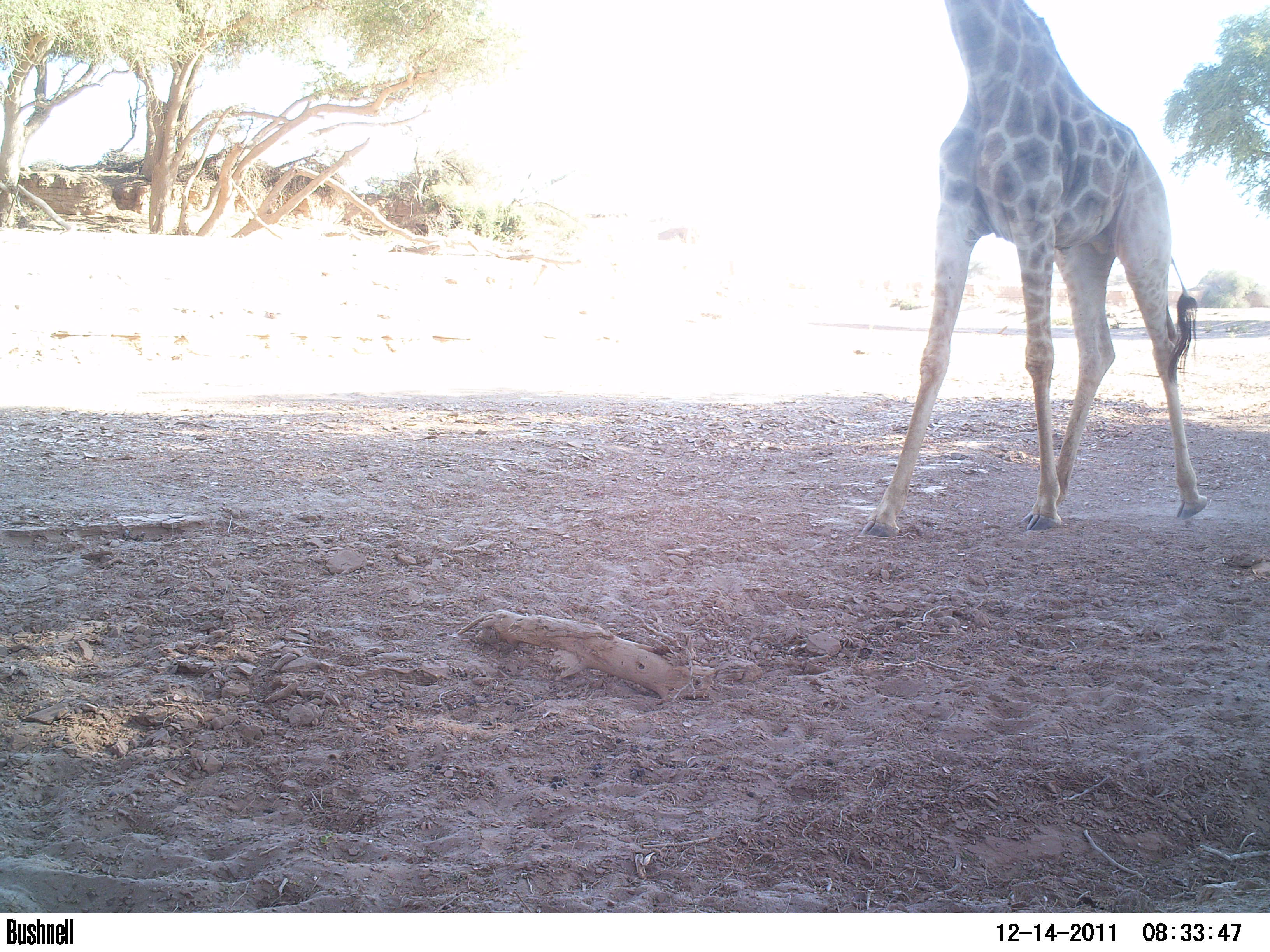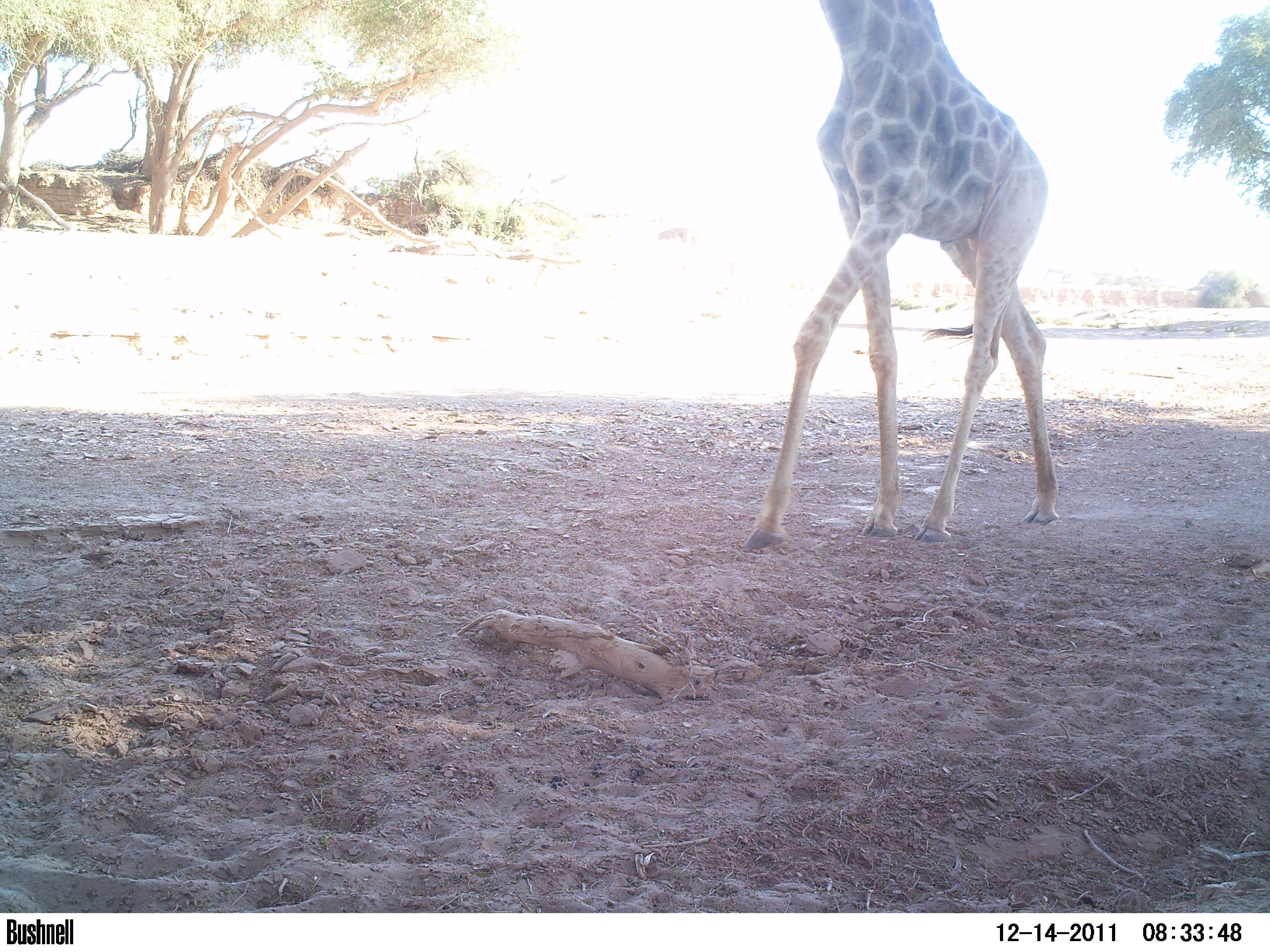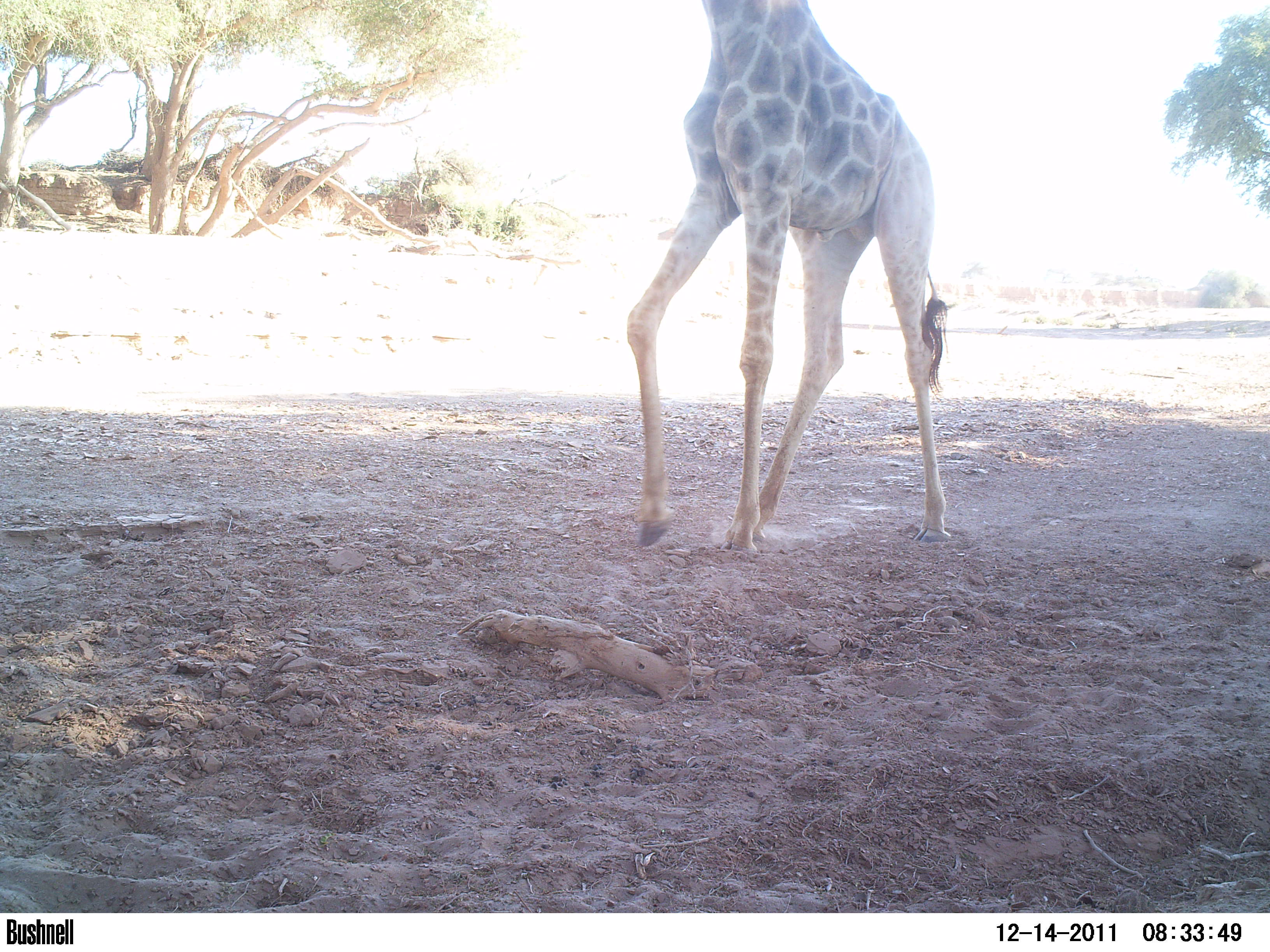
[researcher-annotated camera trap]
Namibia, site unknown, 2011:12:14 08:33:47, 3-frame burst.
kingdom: Animalia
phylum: Chordata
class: Mammalia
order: Artiodactyla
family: Giraffidae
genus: Giraffa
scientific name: Giraffa camelopardalis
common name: giraffe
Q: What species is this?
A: Giraffa camelopardalis (giraffe).